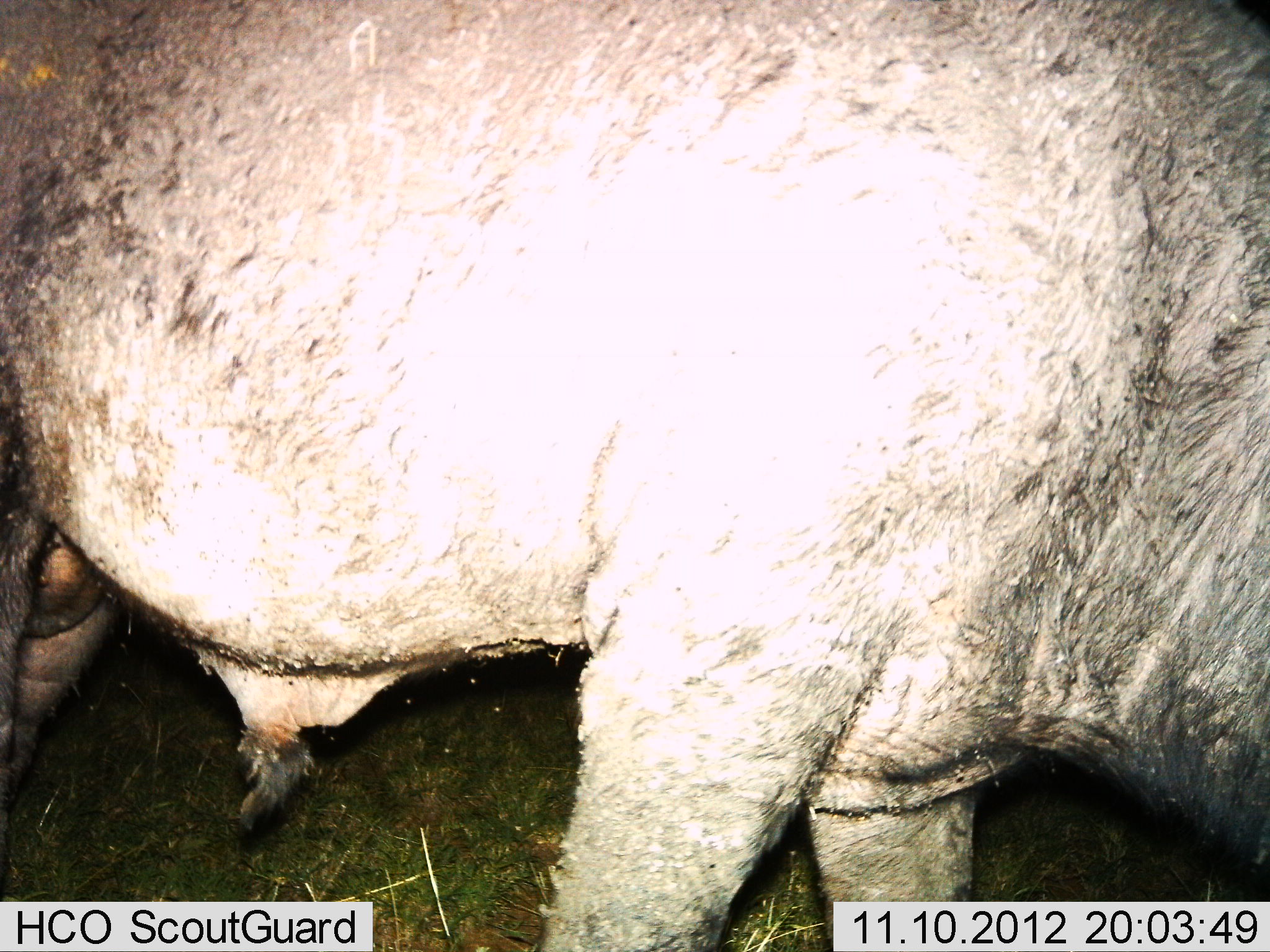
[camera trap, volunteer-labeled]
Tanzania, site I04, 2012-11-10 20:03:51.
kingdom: Animalia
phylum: Chordata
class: Mammalia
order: Artiodactyla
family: Bovidae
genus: Syncerus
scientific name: Syncerus caffer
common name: cape buffalo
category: buffalo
Buffalo (cape buffalo) (Syncerus caffer), count 1. Behavior (volunteer vote fractions): standing 70%, resting 0%, moving 20%, interacting 0%. Young present (vote fraction): 0%. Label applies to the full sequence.